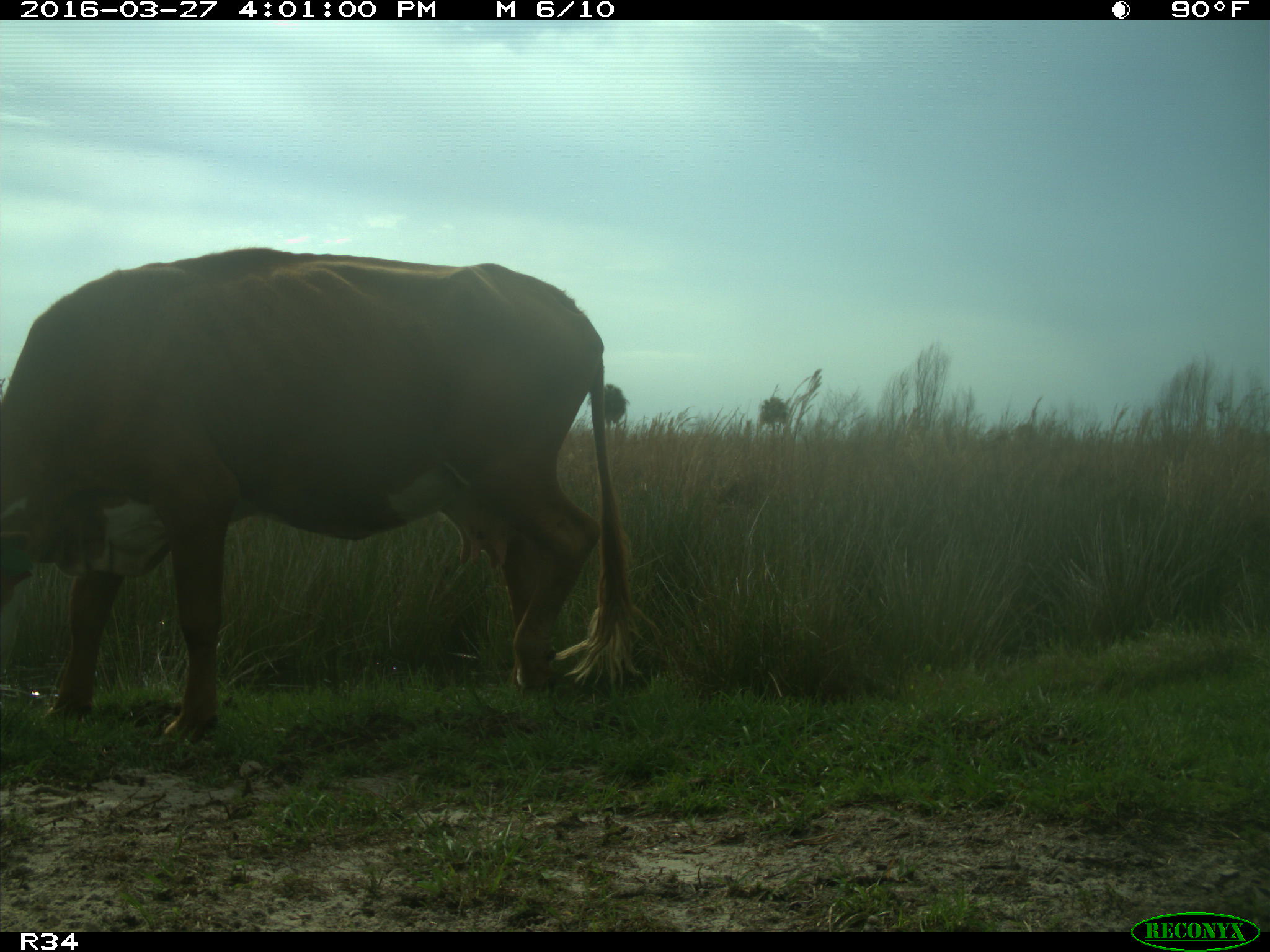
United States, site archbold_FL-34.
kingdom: Animalia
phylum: Chordata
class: Mammalia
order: Artiodactyla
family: Bovidae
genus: Bos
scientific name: Bos taurus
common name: domestic cow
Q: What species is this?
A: Bos taurus (domestic cow).